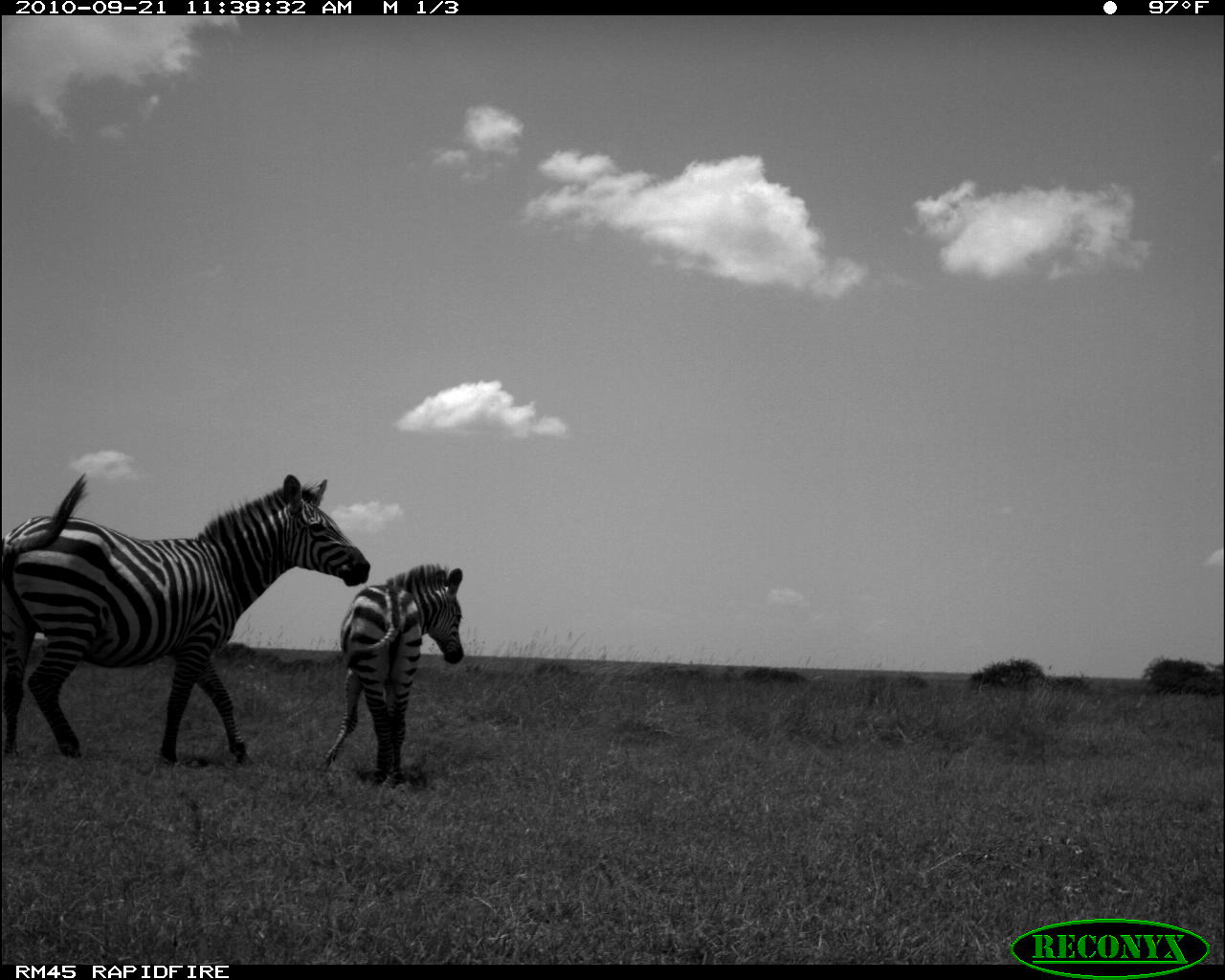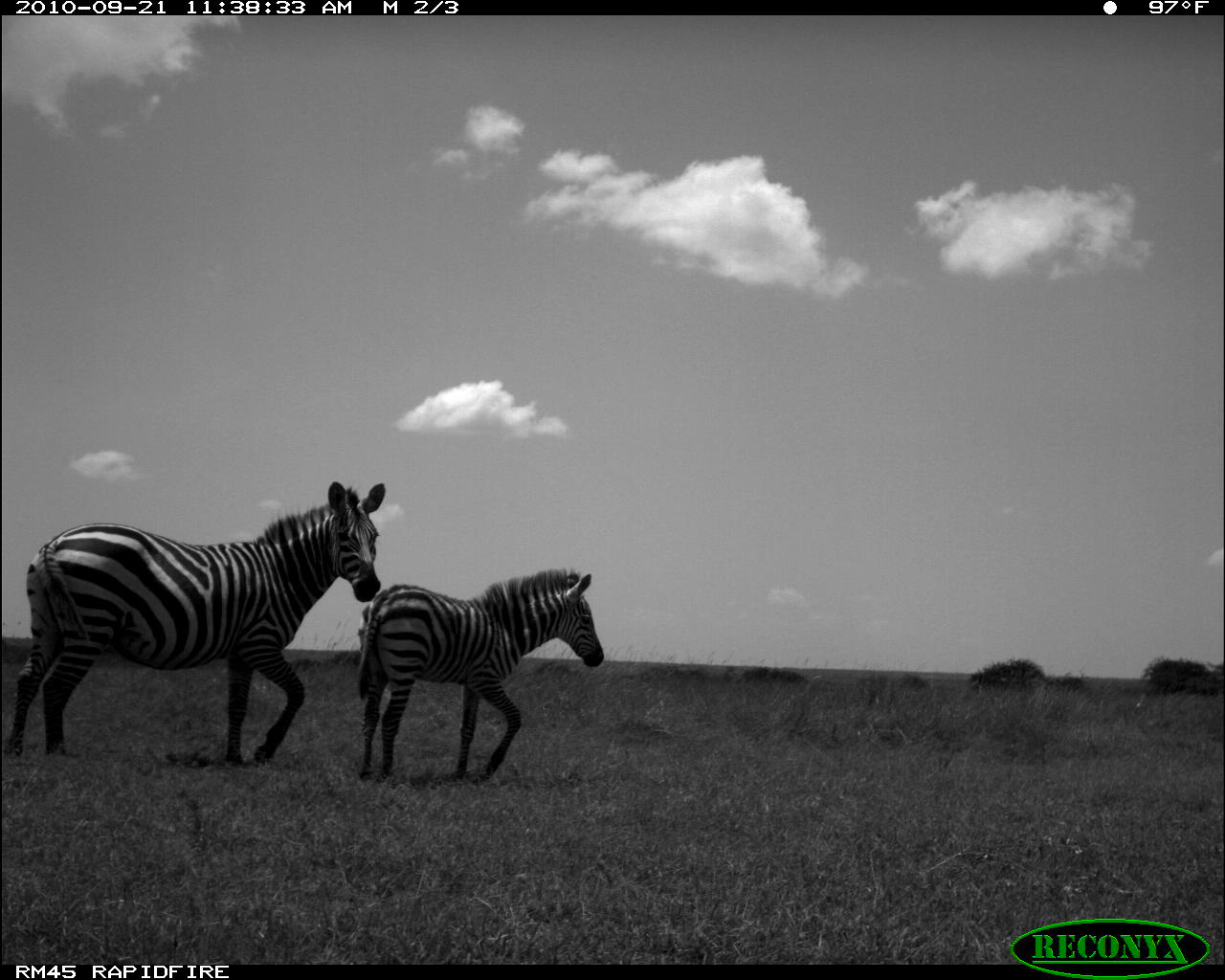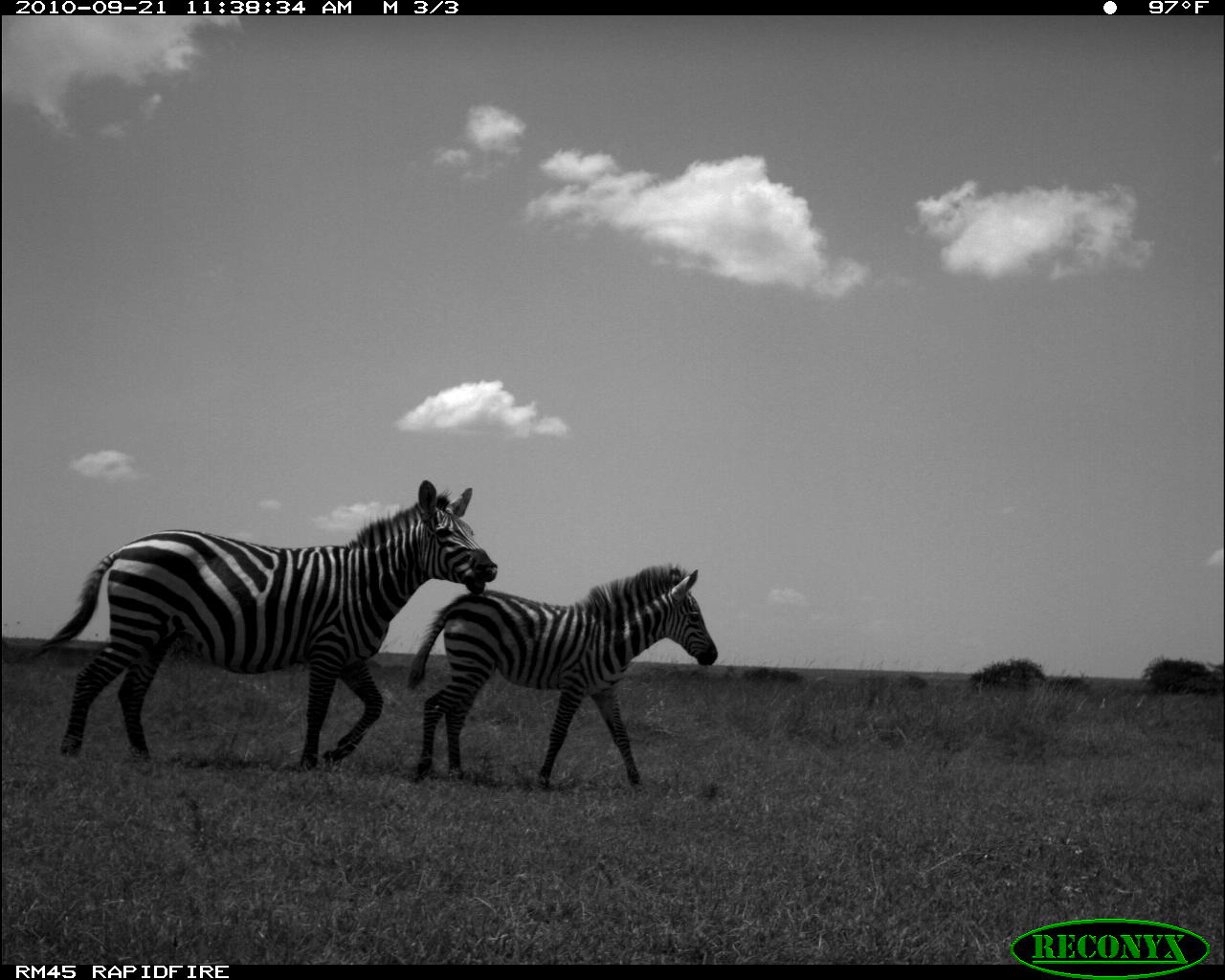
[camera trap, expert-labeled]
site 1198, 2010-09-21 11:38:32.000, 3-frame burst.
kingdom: Animalia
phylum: Chordata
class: Mammalia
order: Perissodactyla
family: Equidae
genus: Equus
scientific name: Equus quagga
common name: plains zebra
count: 2